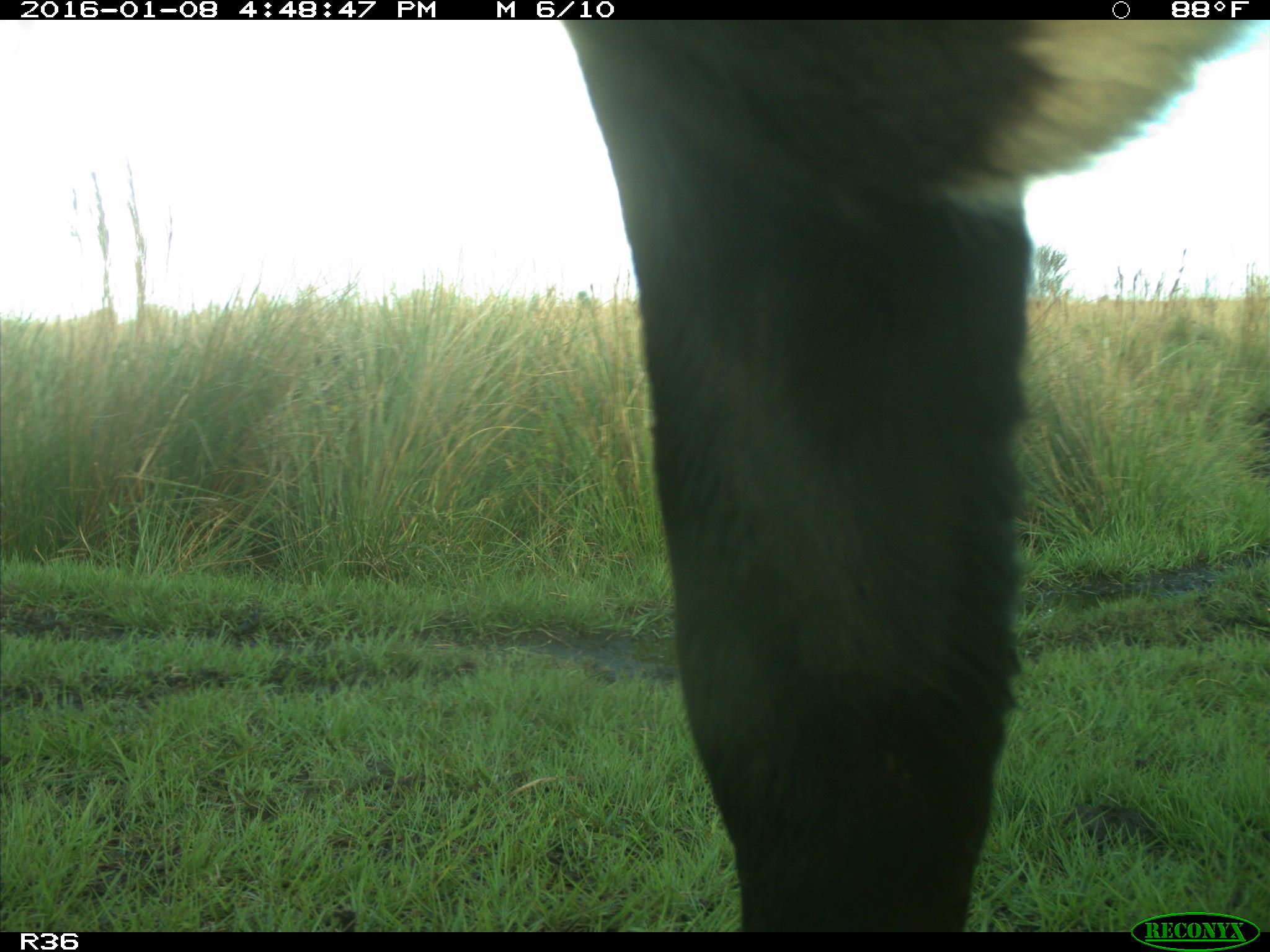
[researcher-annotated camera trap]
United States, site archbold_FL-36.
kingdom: Animalia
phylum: Chordata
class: Mammalia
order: Artiodactyla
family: Bovidae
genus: Bos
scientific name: Bos taurus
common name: domestic cow